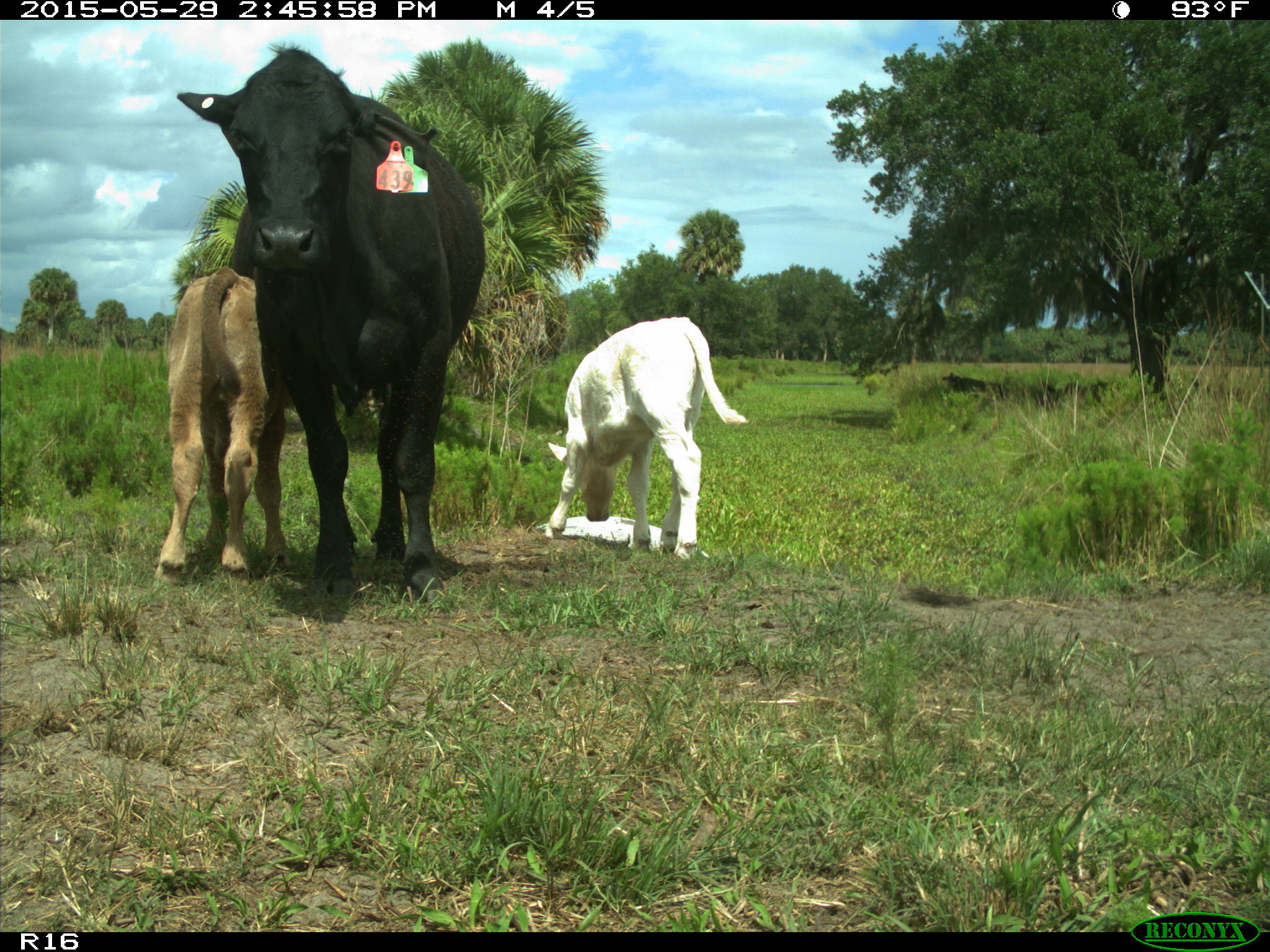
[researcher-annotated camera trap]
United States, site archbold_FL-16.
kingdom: Animalia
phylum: Chordata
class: Mammalia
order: Artiodactyla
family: Bovidae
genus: Bos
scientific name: Bos taurus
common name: domestic cow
Bos taurus (domestic cow).